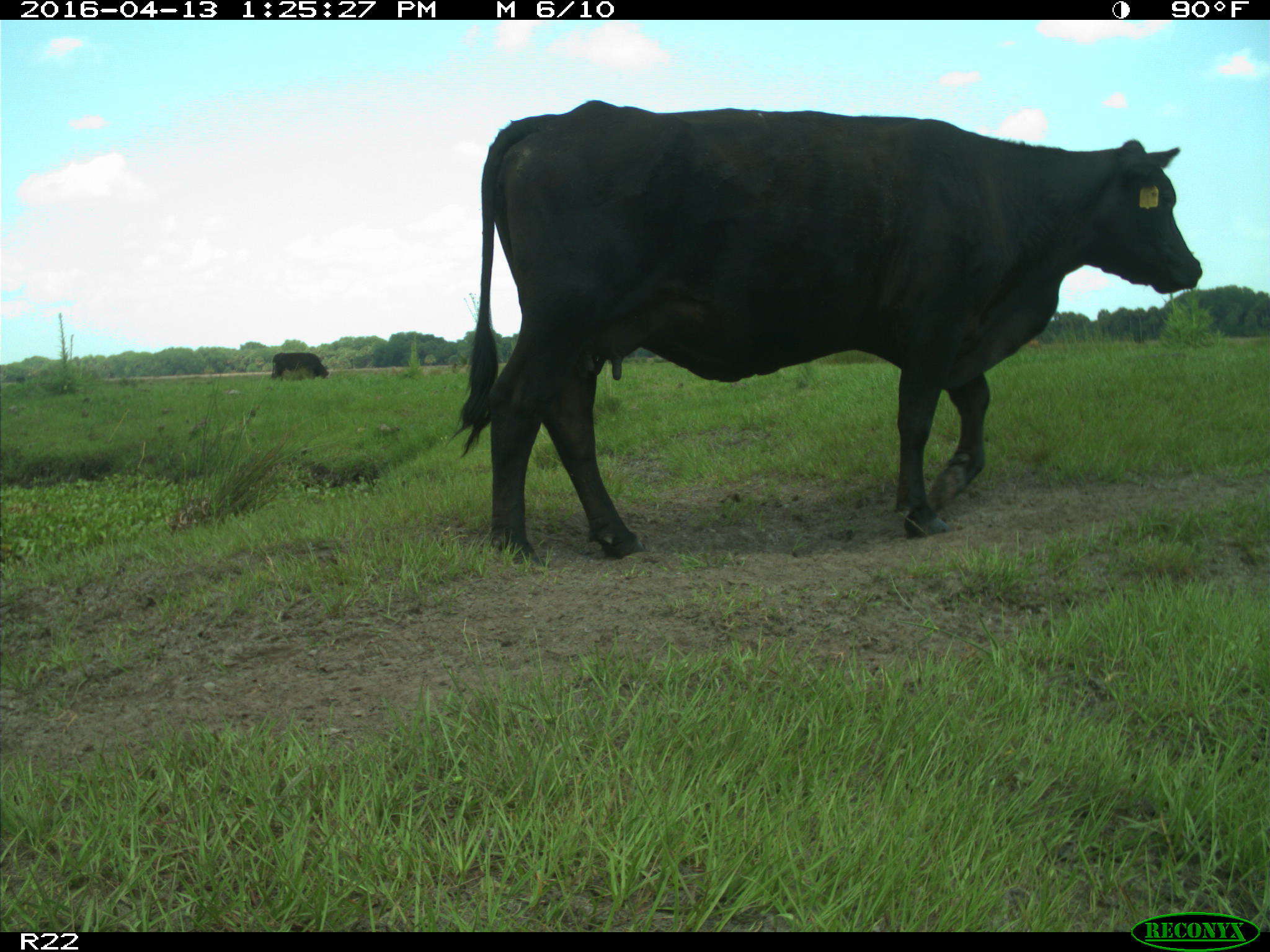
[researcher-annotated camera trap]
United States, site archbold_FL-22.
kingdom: Animalia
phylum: Chordata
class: Mammalia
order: Artiodactyla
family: Bovidae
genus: Bos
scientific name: Bos taurus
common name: domestic cow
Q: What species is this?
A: Bos taurus (domestic cow).